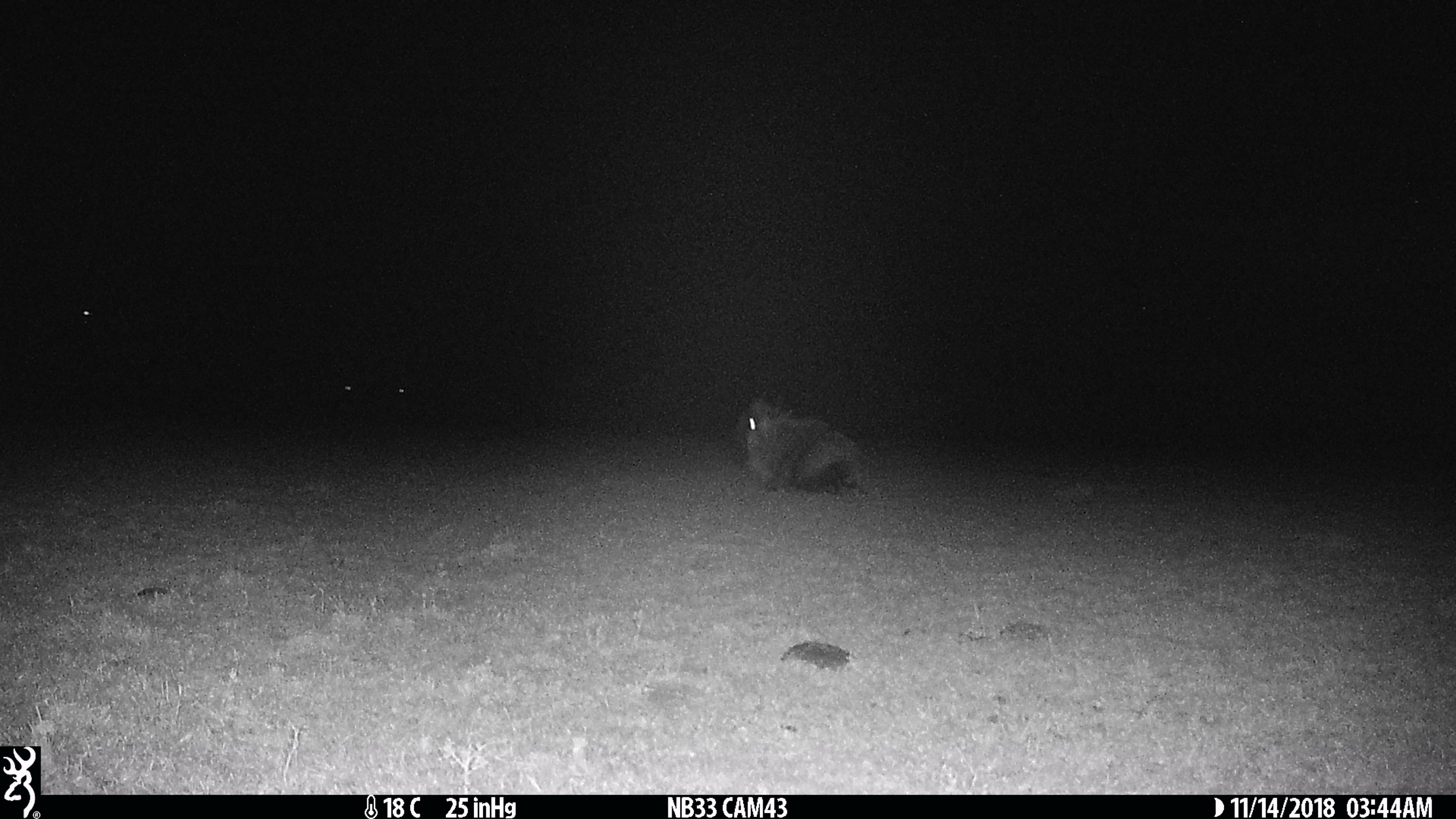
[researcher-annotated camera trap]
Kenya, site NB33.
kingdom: Animalia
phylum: Chordata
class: Mammalia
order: Artiodactyla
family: Bovidae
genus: Connochaetes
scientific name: Connochaetes taurinus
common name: blue wildebeest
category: wildebeest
Wildebeest (blue wildebeest) (Connochaetes taurinus).